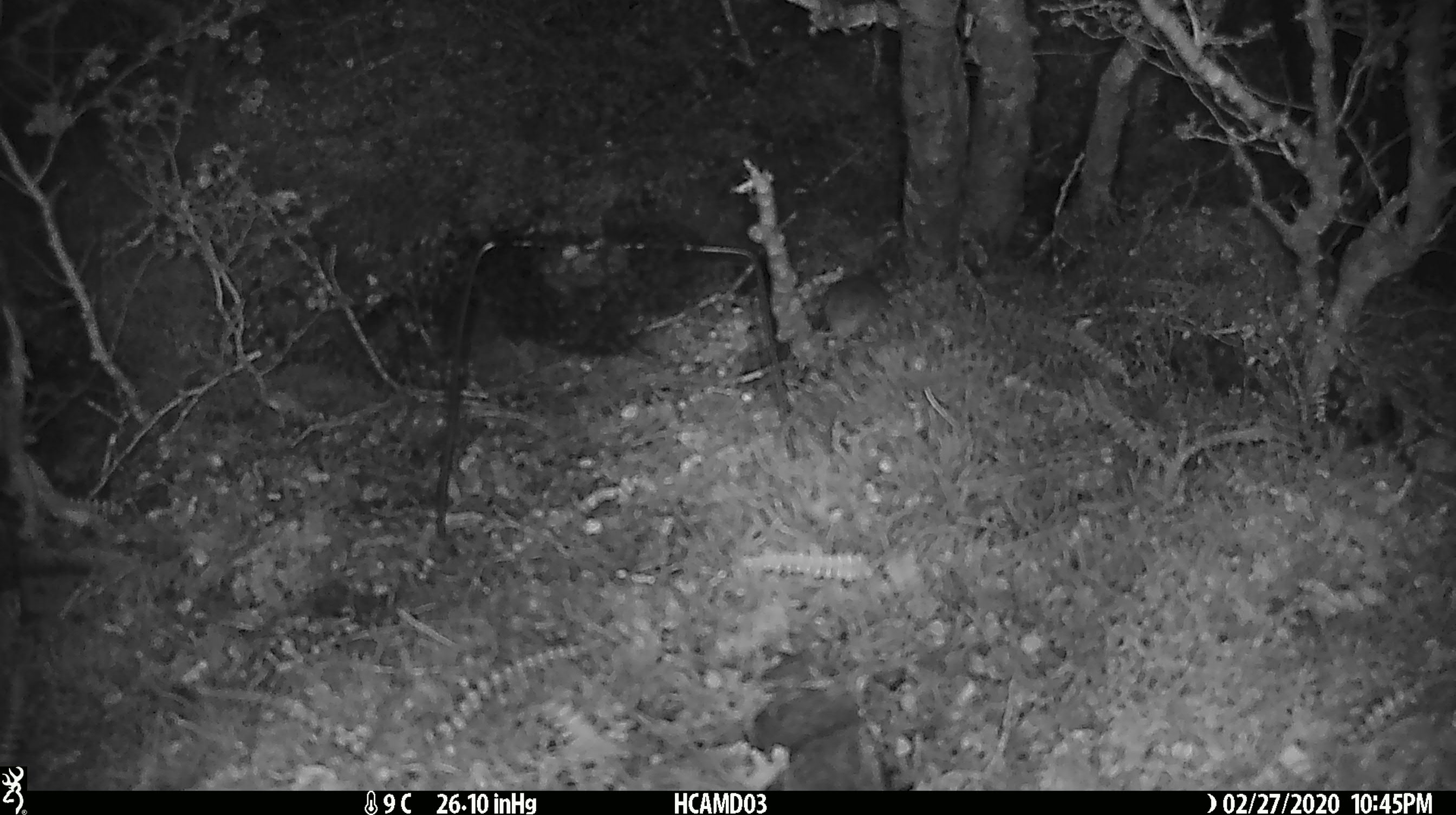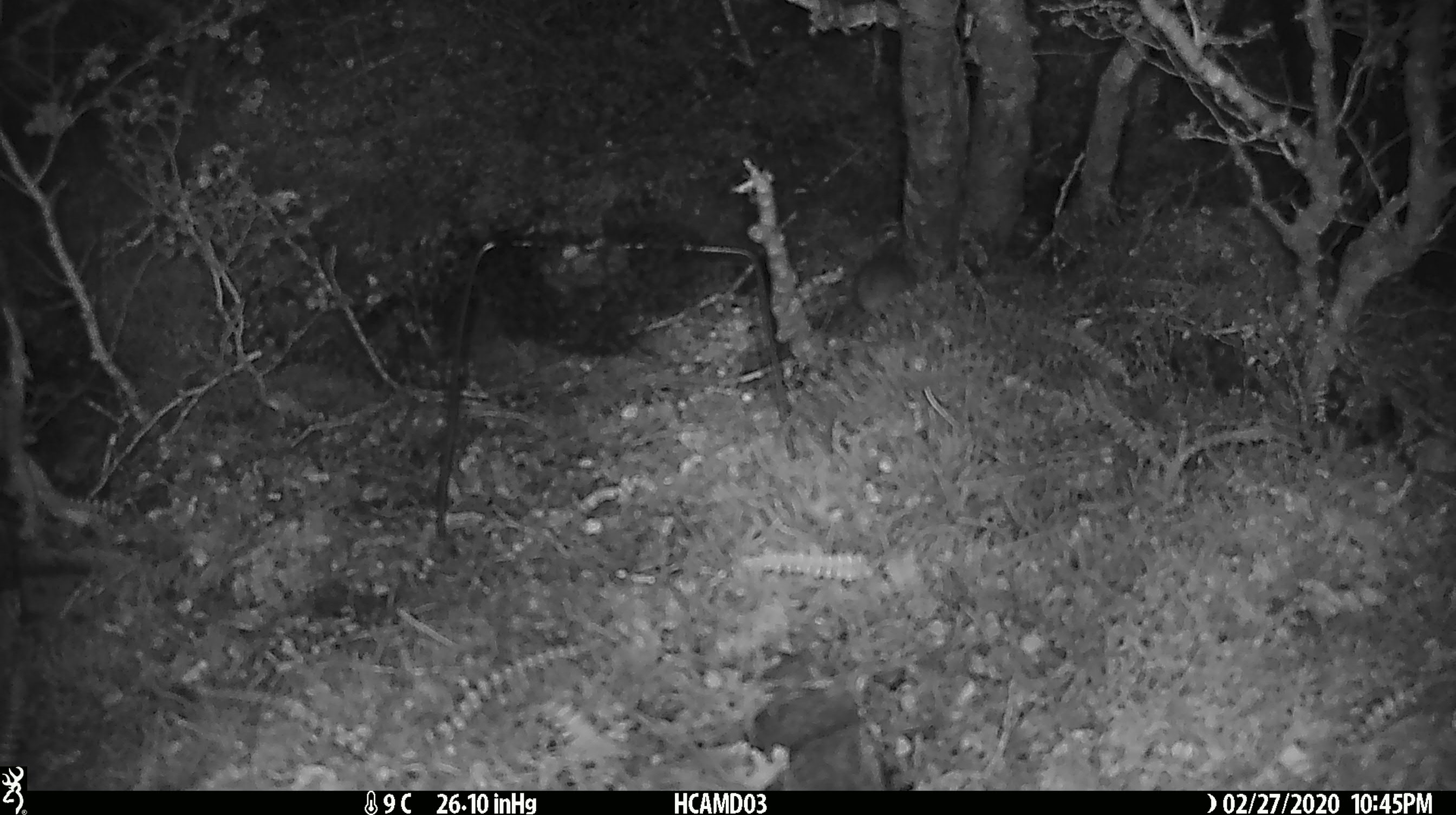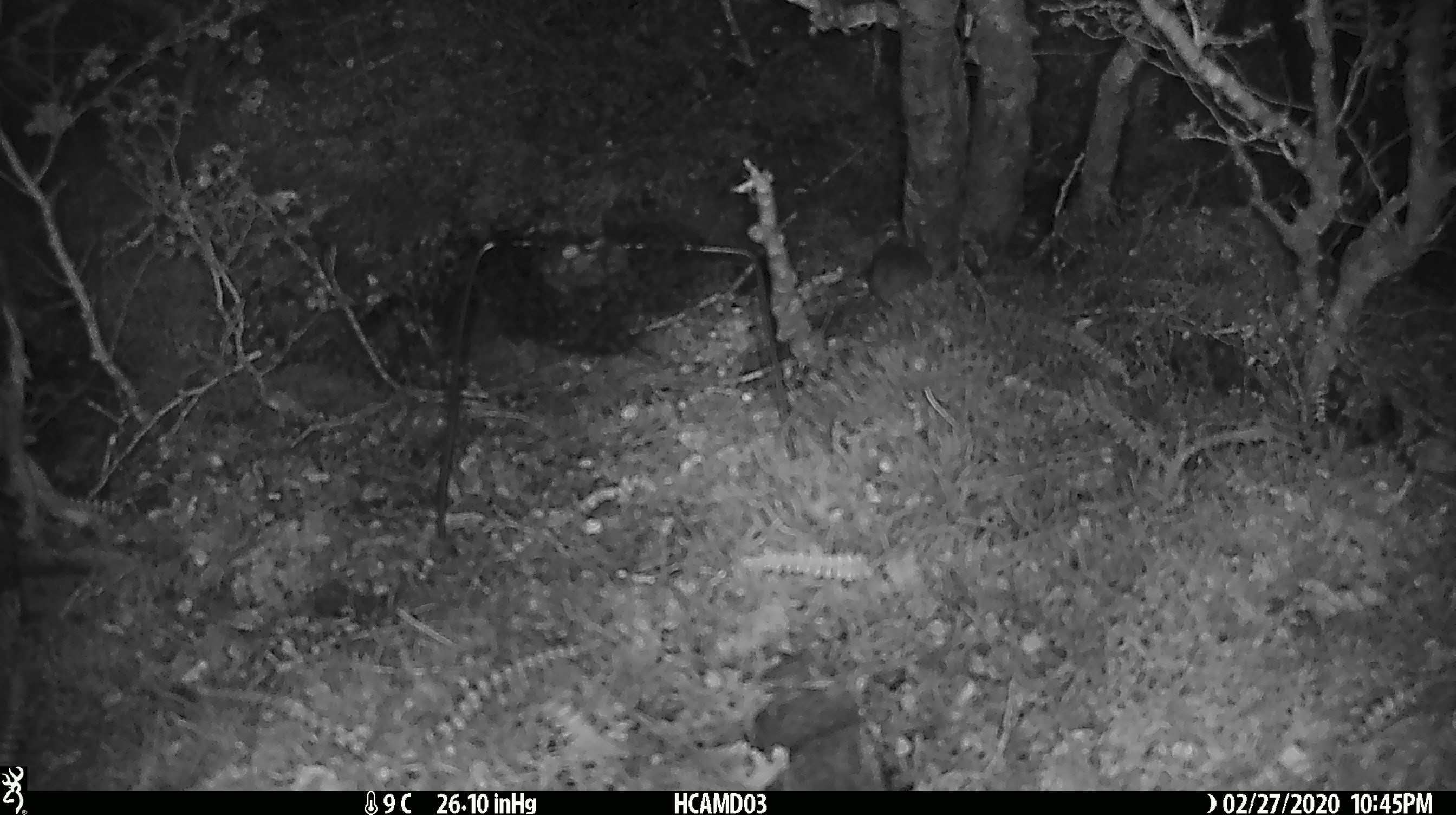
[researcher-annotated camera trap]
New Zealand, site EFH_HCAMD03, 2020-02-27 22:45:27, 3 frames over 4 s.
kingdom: Animalia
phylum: Chordata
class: Mammalia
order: Rodentia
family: Muridae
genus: Mus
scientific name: Mus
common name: mouse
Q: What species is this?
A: Mouse (Mus).